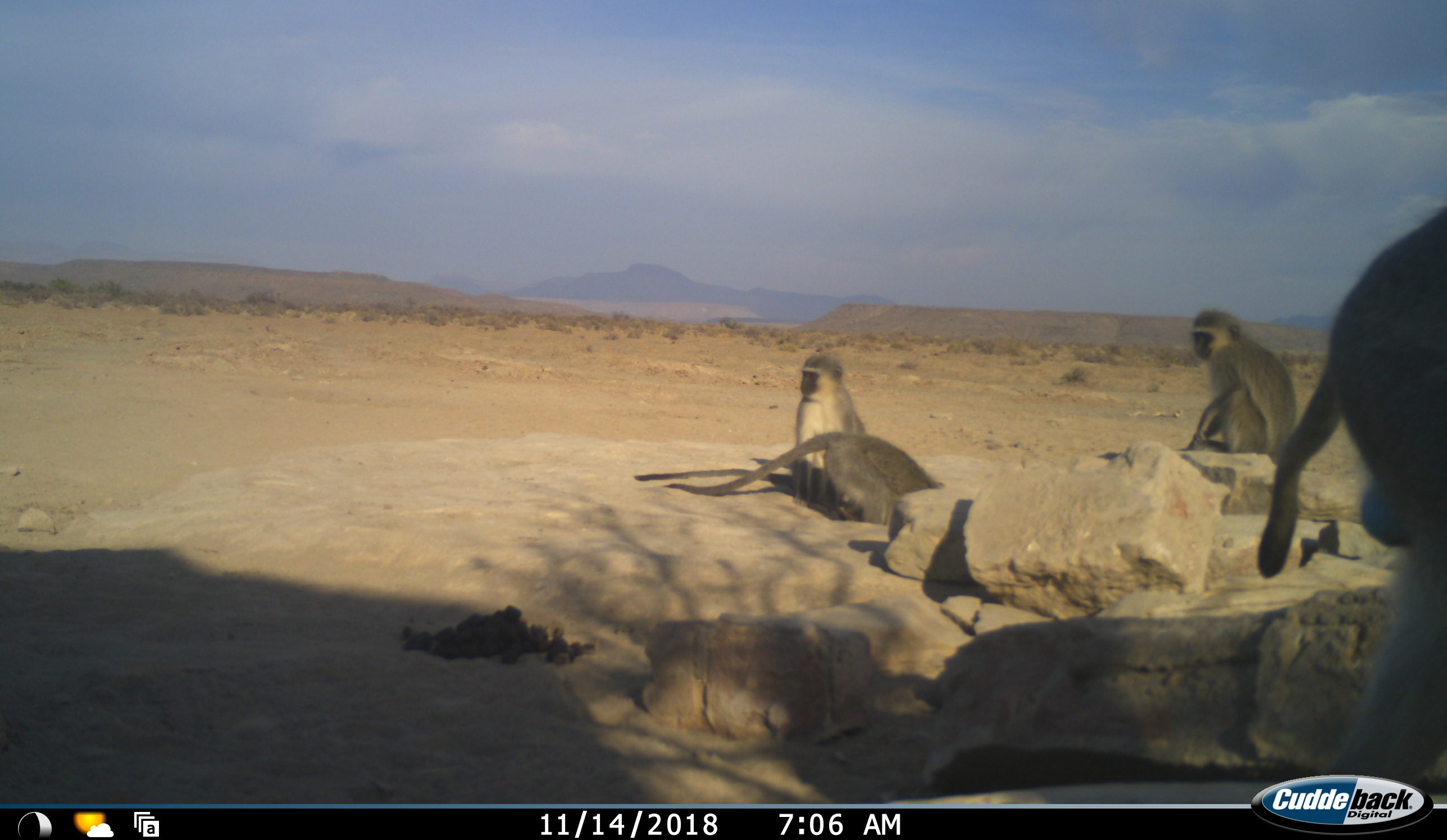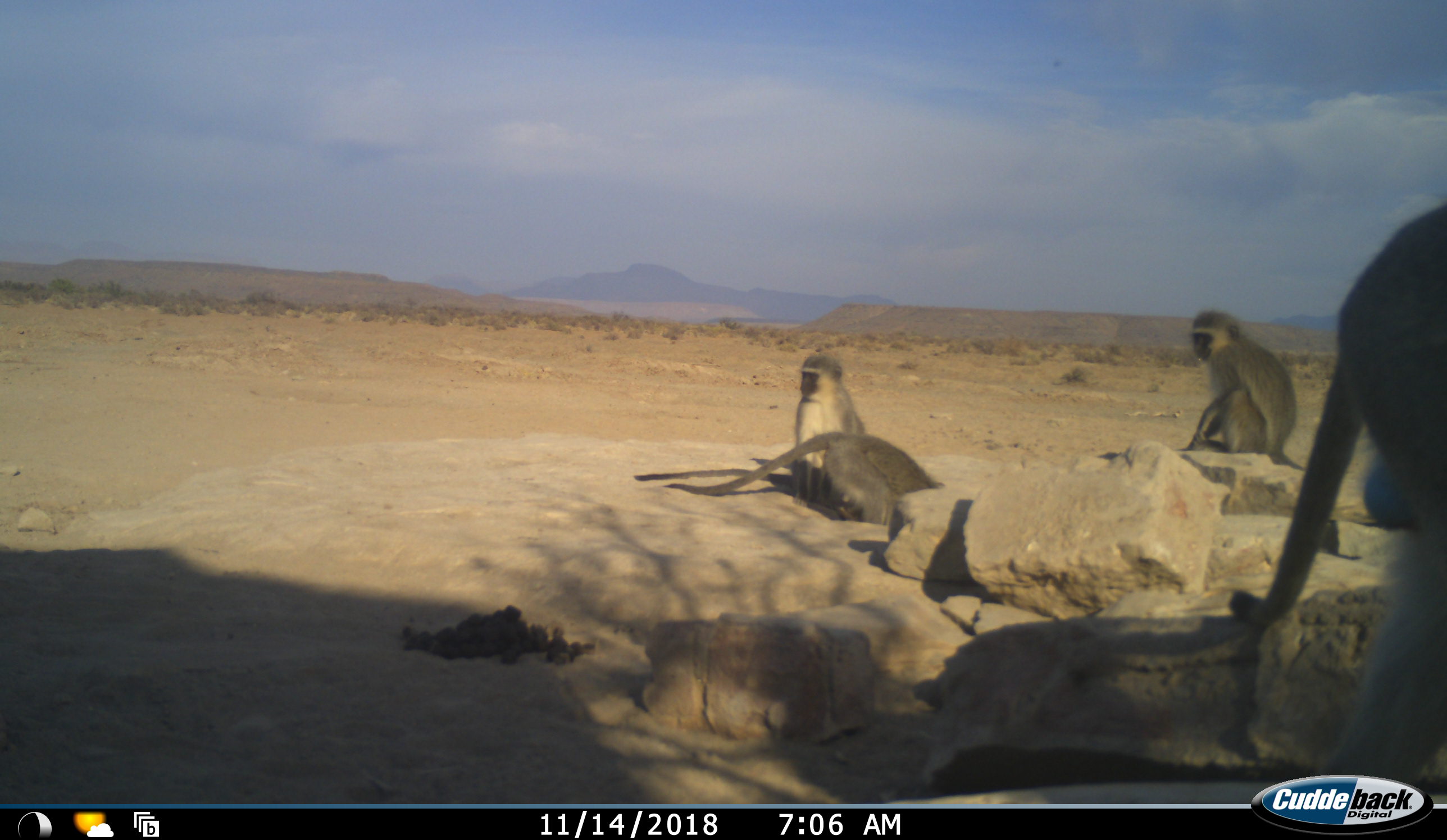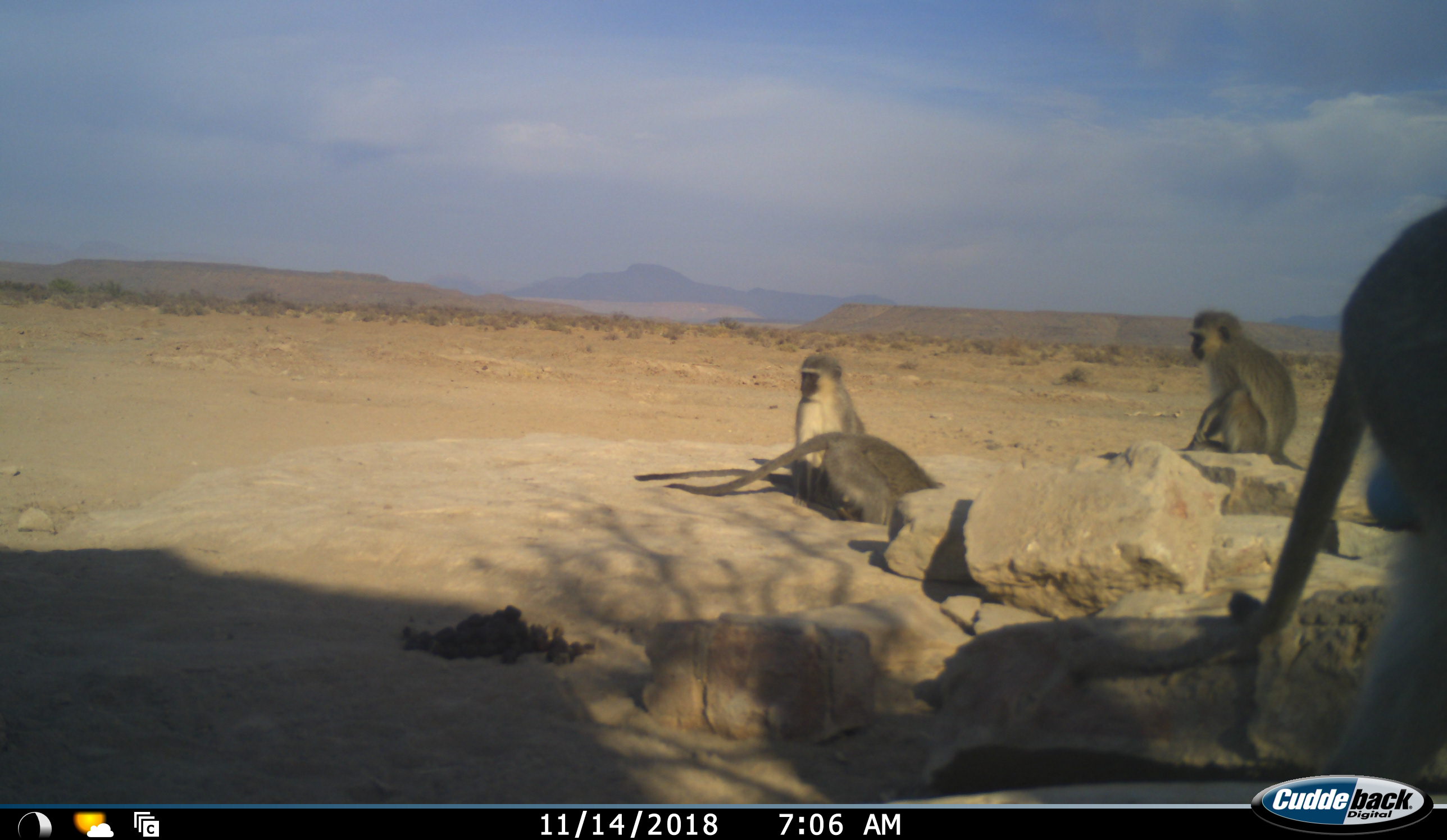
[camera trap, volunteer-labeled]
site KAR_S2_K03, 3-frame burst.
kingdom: Animalia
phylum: Chordata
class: Mammalia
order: Primates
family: Cercopithecidae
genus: Chlorocebus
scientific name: Chlorocebus pygerythrus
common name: vervet monkey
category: monkeyvervet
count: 4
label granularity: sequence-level